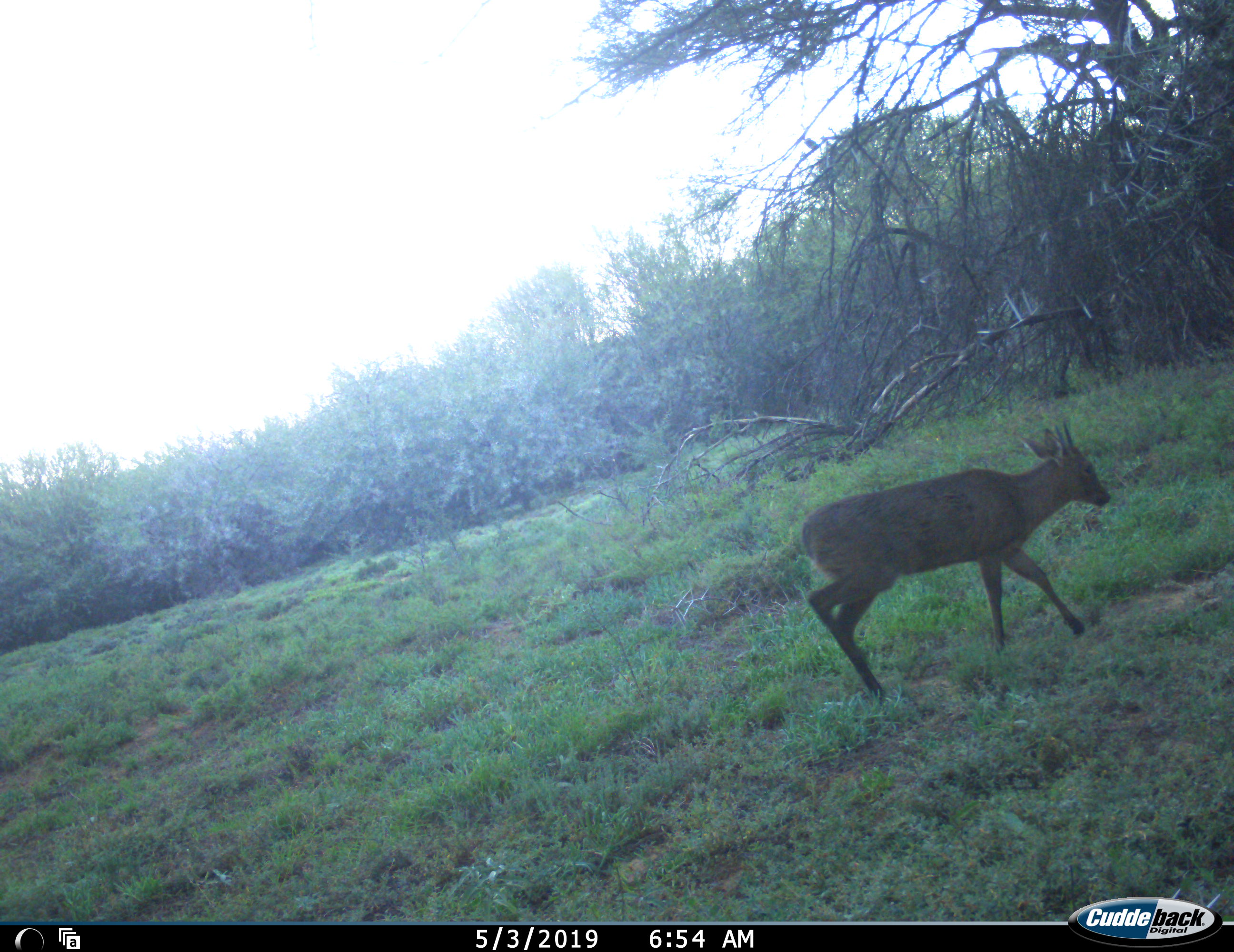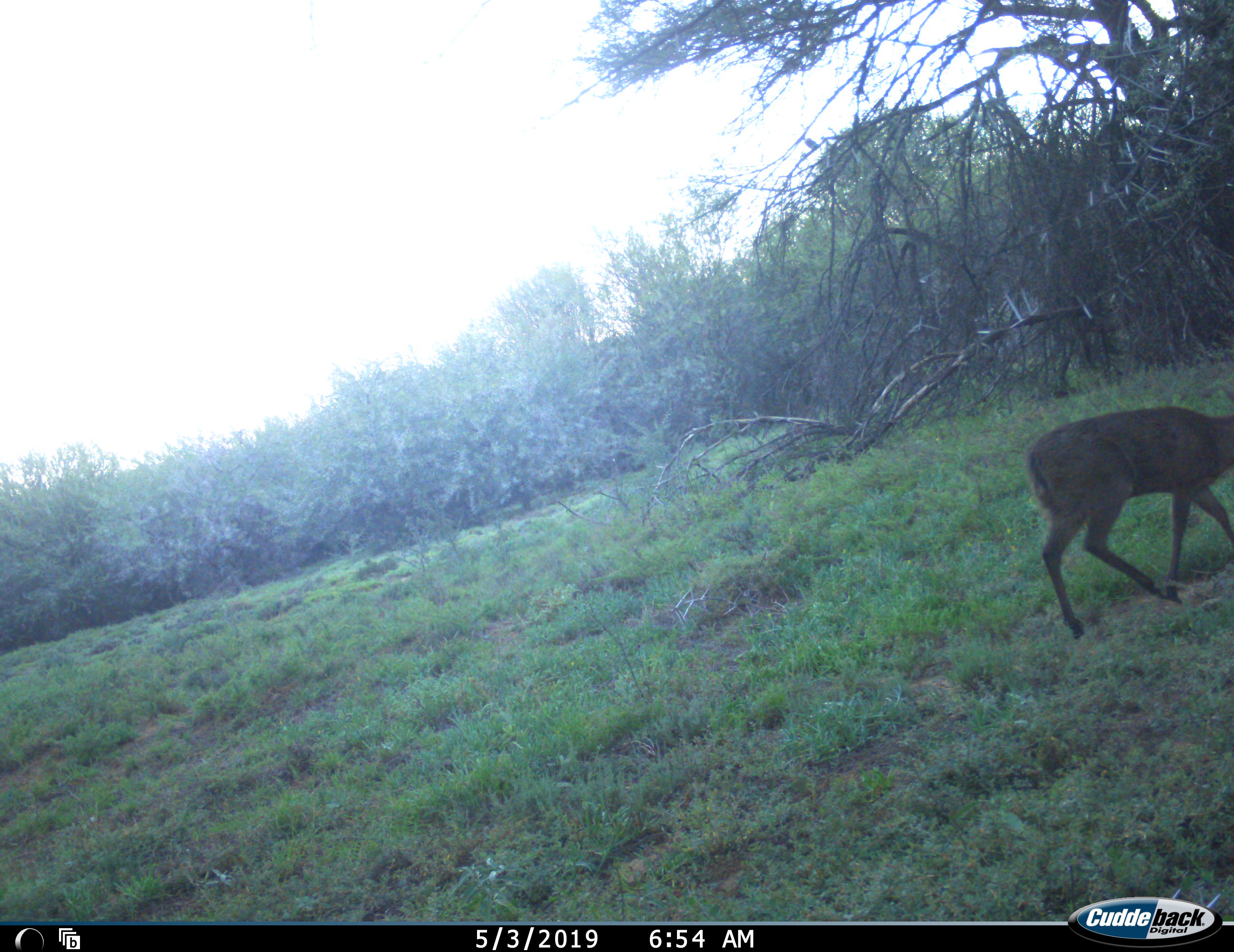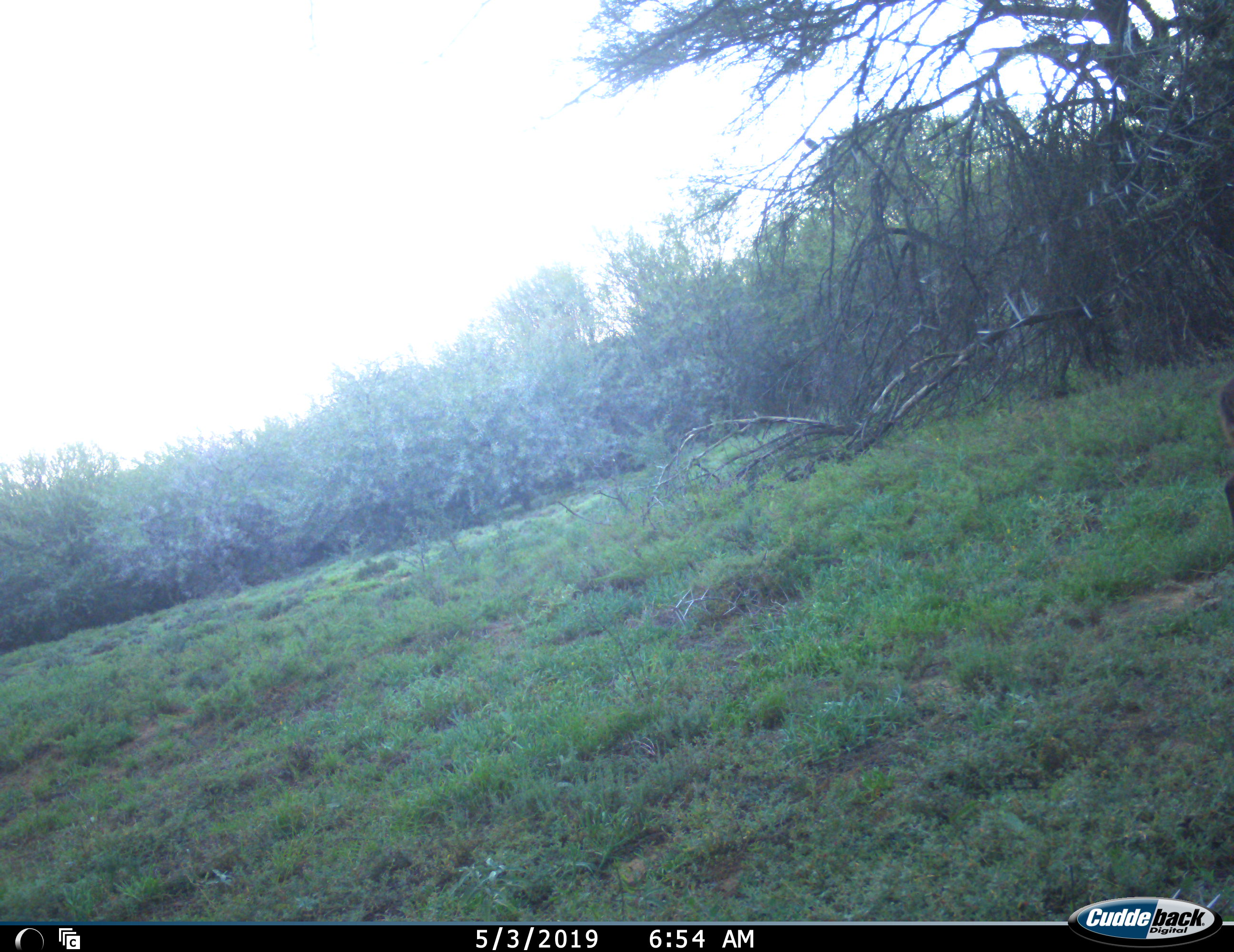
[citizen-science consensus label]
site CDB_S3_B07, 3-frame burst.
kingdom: Animalia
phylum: Chordata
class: Mammalia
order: Artiodactyla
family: Bovidae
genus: Sylvicapra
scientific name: Sylvicapra grimmia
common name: common duiker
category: duikercommongrey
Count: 1.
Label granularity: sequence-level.